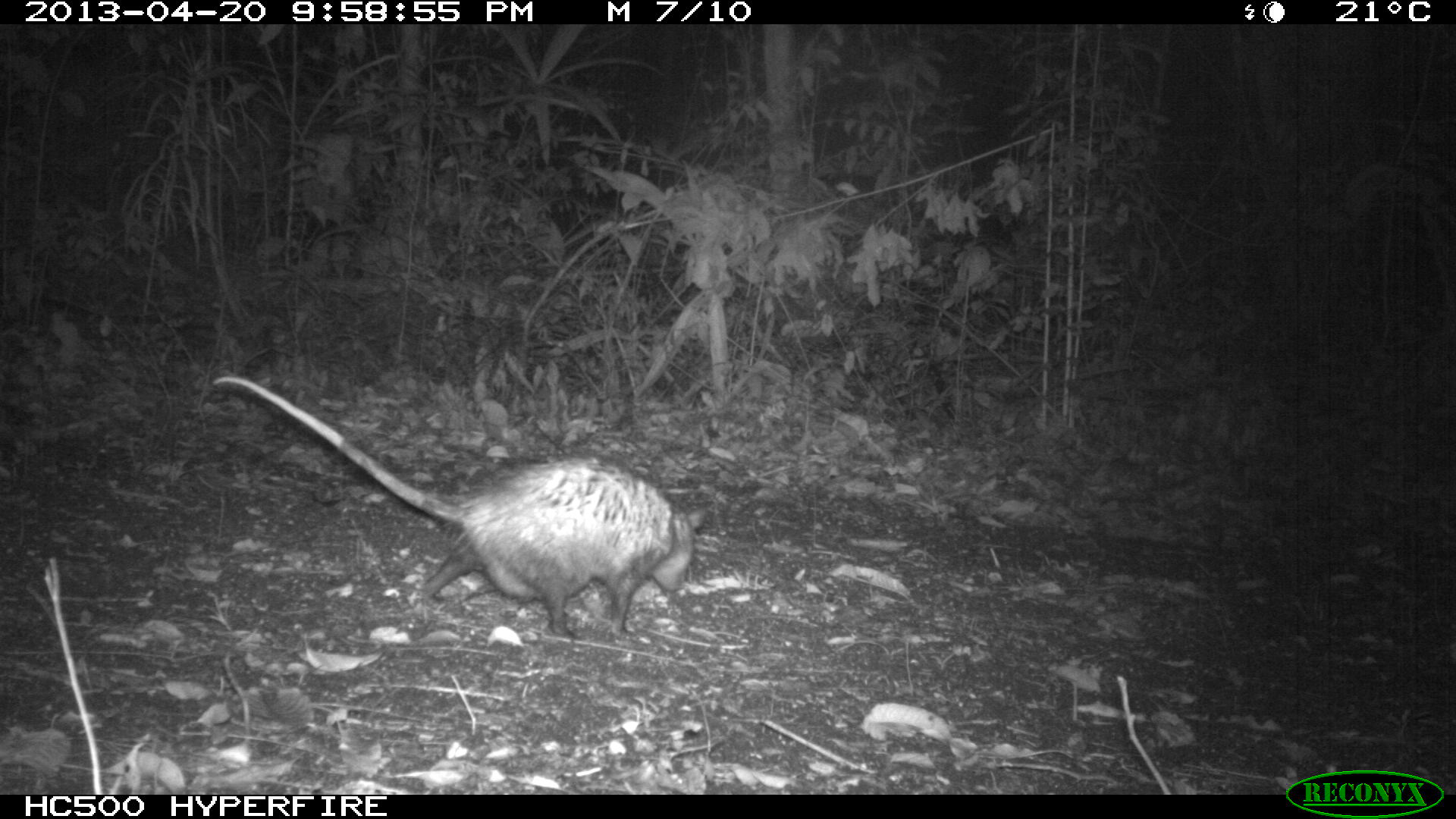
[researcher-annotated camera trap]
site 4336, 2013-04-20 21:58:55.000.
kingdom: Animalia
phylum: Chordata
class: Mammalia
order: Didelphimorphia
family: Didelphidae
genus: Didelphis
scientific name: Didelphis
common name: american opossums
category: didelphis sp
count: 1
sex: female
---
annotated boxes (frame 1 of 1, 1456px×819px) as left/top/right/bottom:
didelphis sp: 211/375/709/641